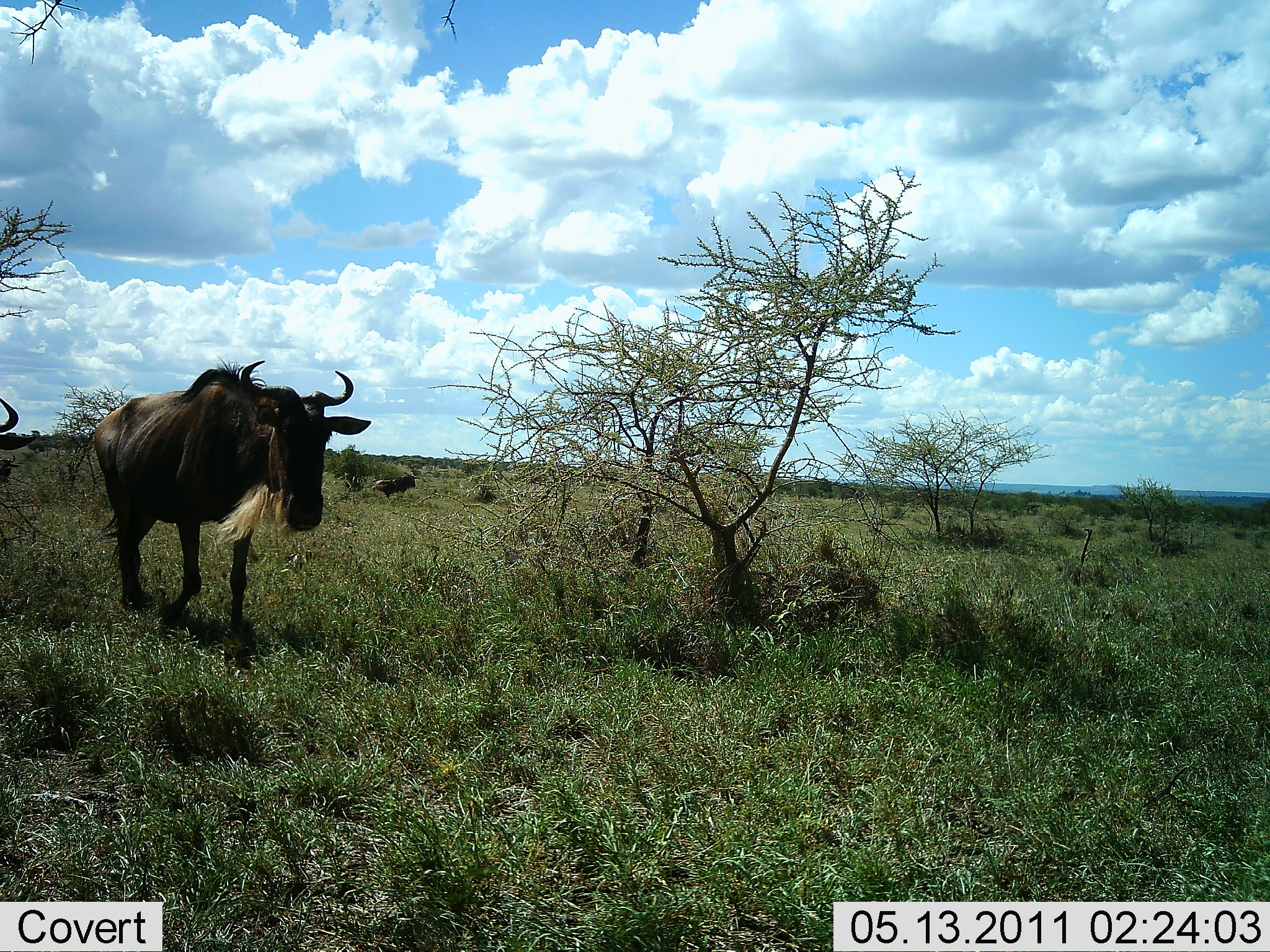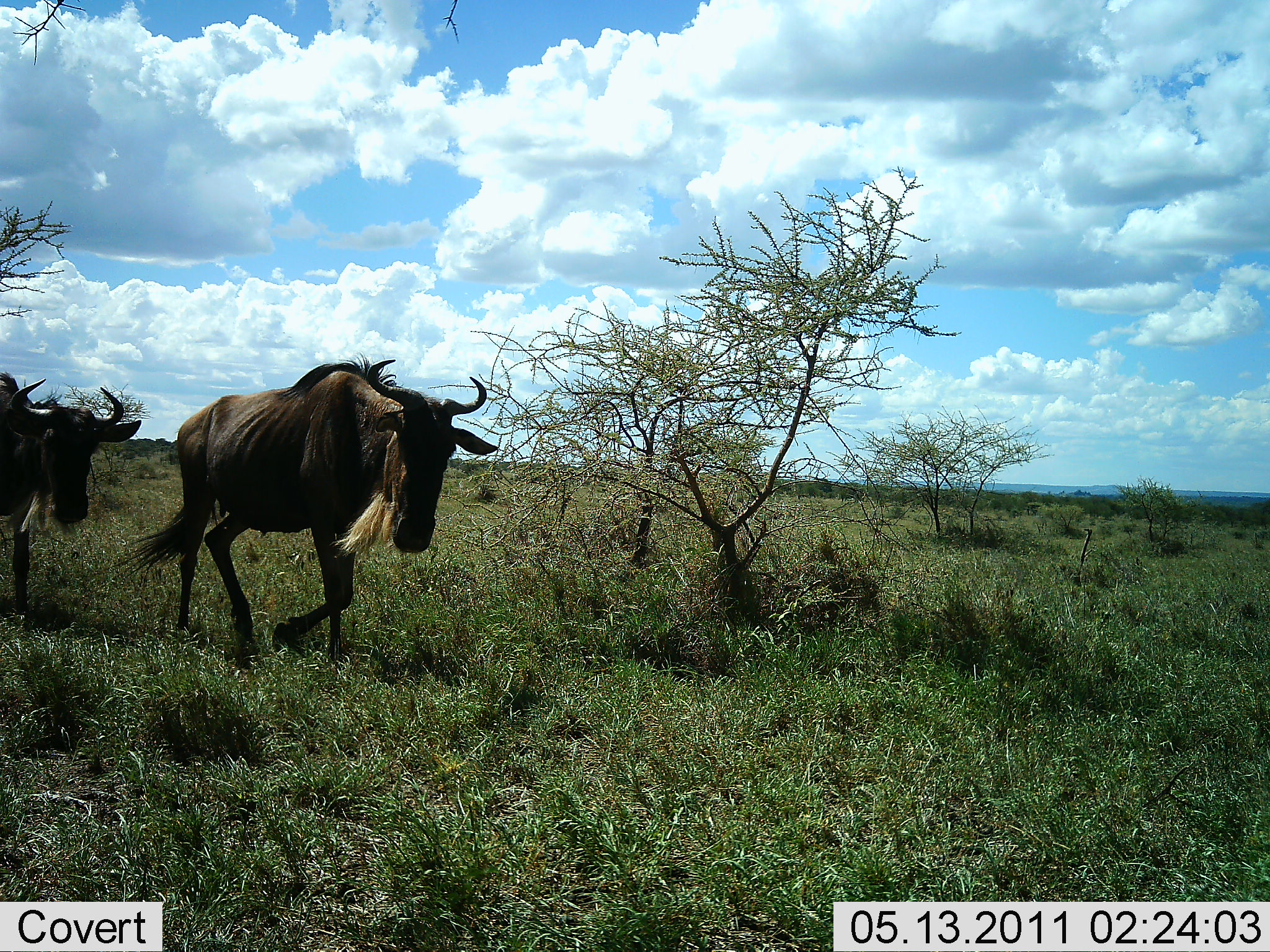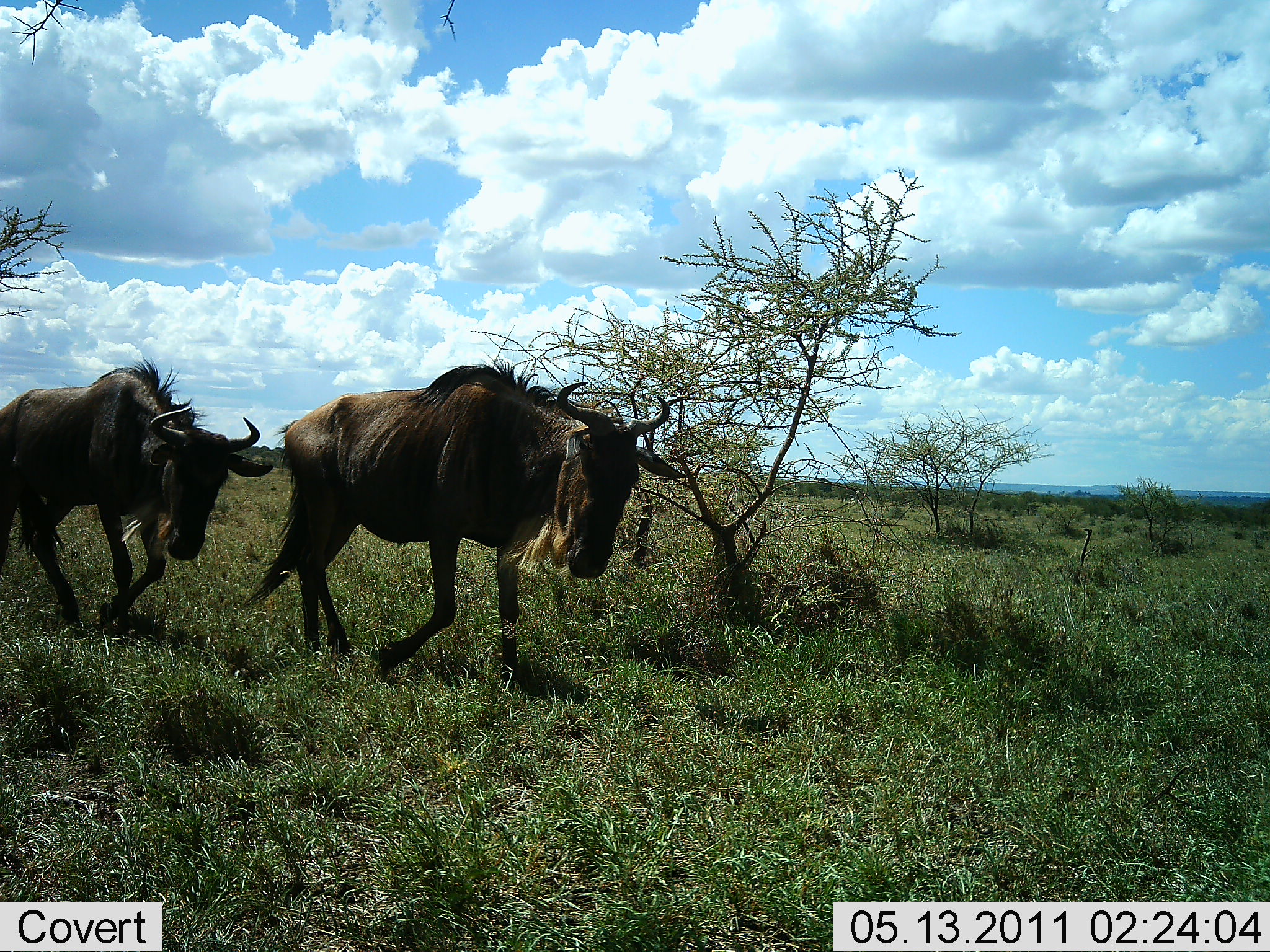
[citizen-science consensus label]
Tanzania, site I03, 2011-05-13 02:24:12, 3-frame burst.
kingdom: Animalia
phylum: Chordata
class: Mammalia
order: Artiodactyla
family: Bovidae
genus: Connochaetes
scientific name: Connochaetes taurinus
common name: blue wildebeest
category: wildebeest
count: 2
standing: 0%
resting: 0%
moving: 100%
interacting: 0%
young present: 0%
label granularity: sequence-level